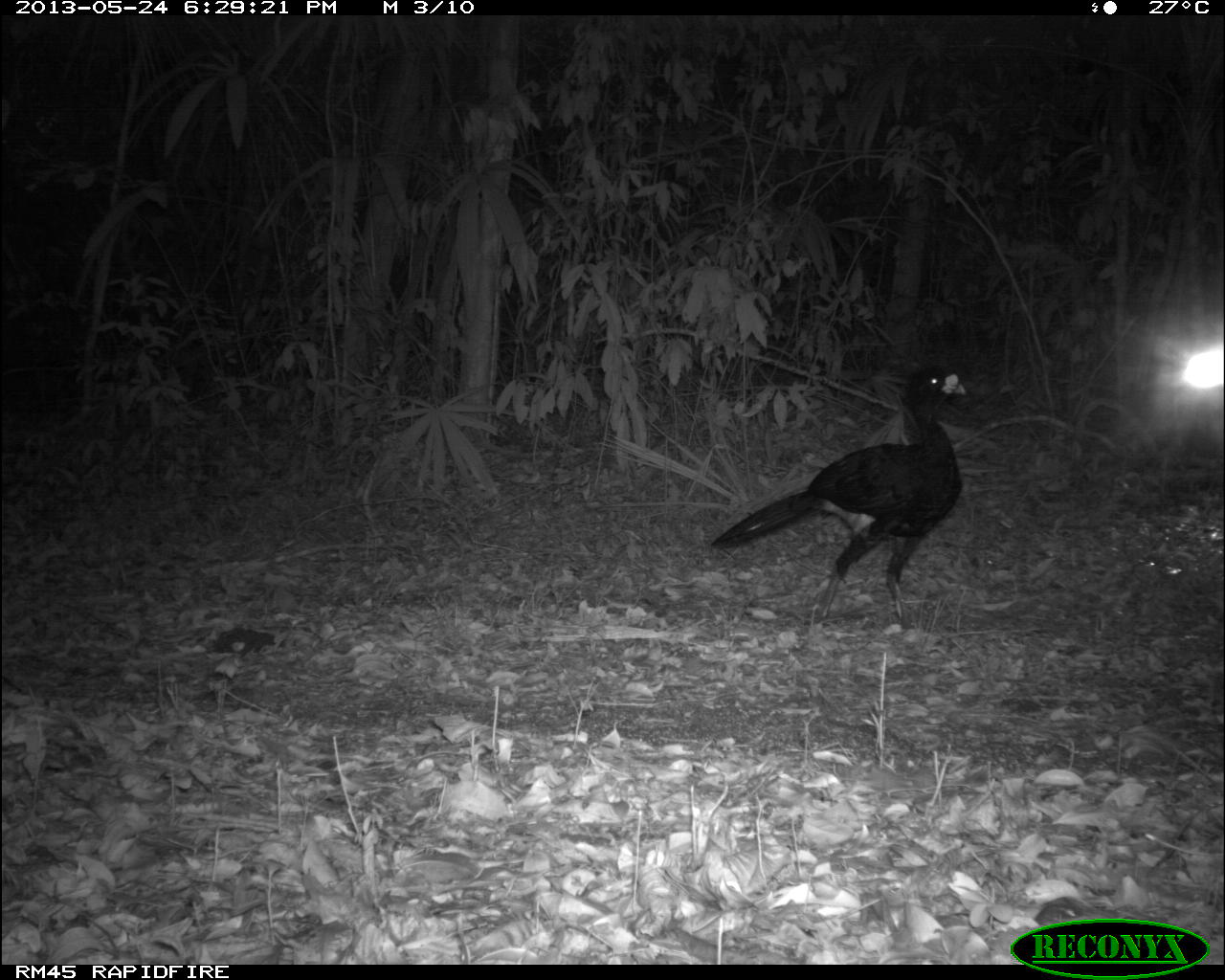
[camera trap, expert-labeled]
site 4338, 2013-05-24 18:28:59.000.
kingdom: Animalia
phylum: Chordata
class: Aves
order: Galliformes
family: Cracidae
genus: Crax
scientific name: Crax rubra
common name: great curassow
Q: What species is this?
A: Crax rubra (great curassow).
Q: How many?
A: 1.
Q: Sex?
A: Male.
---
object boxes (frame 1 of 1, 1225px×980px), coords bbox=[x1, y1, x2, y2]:
crax rubra: bbox=[711, 362, 967, 628]